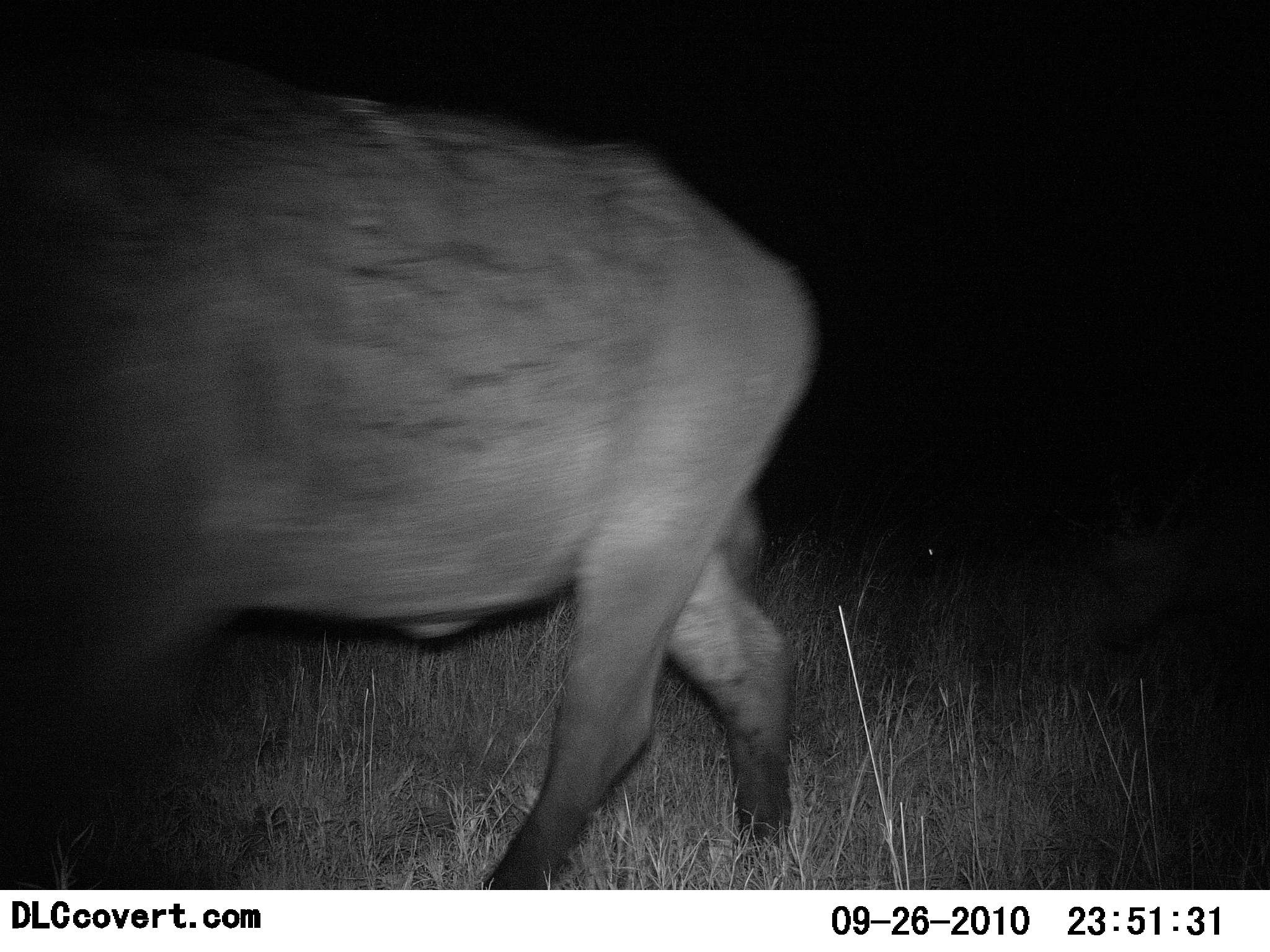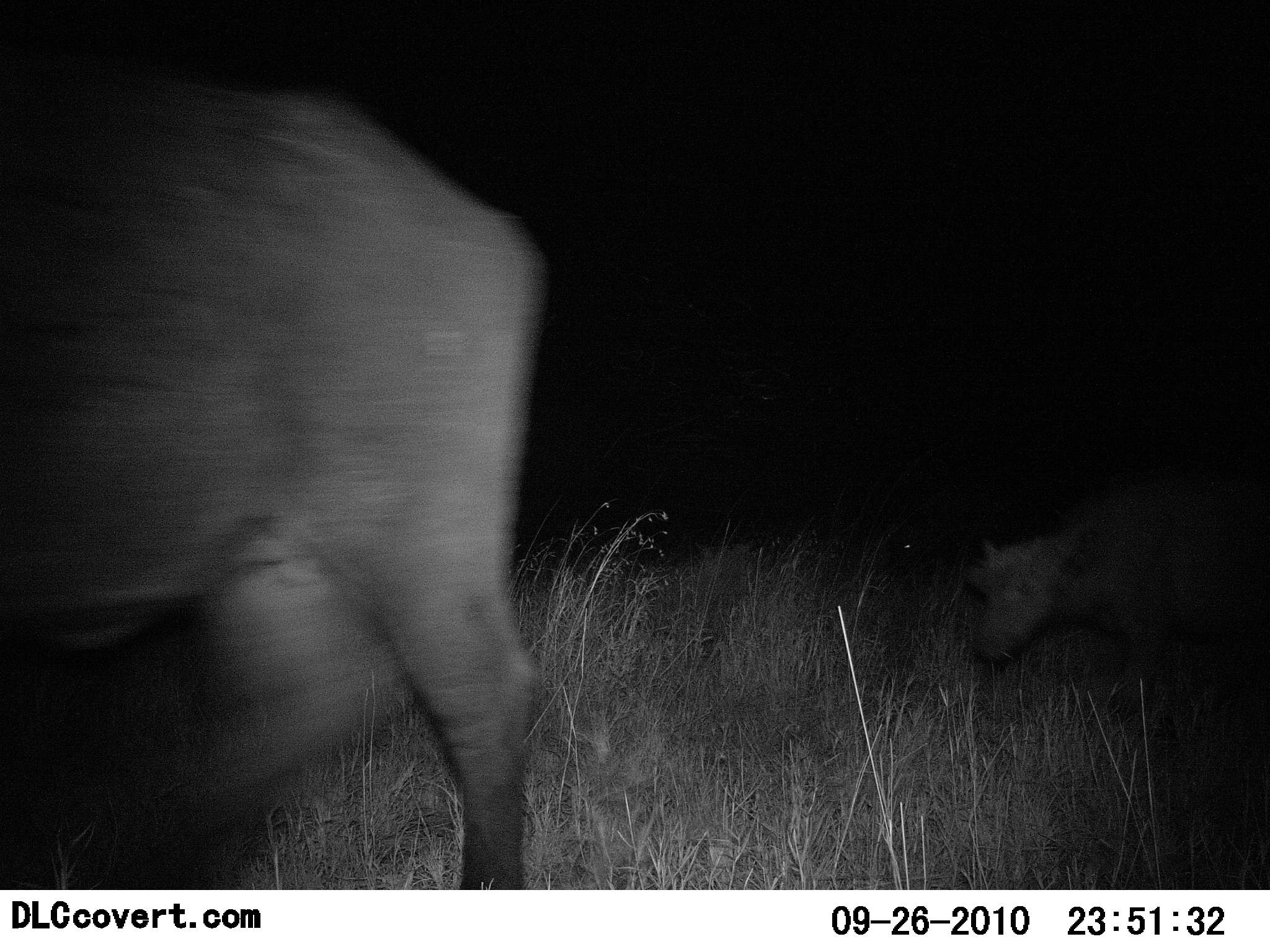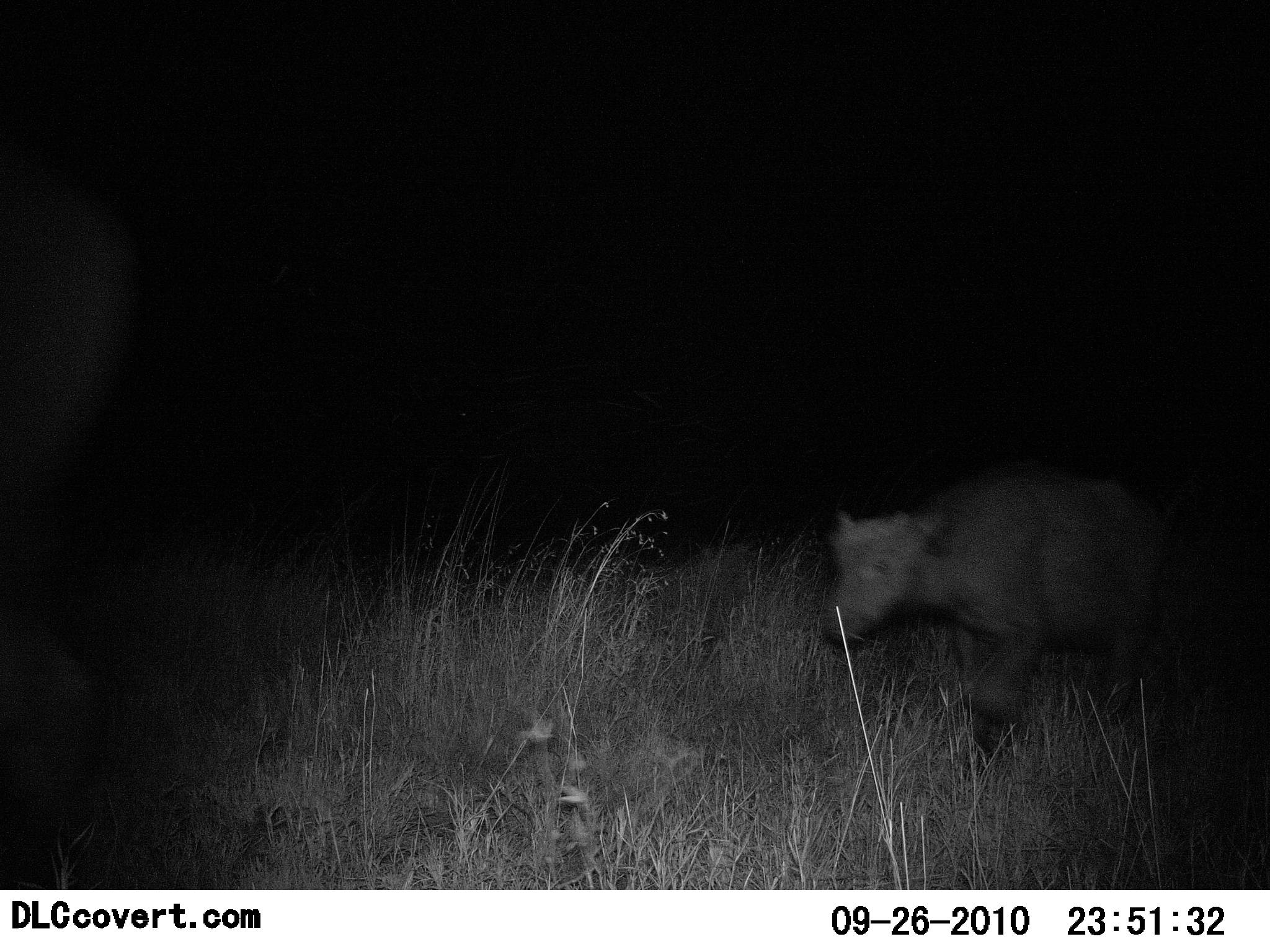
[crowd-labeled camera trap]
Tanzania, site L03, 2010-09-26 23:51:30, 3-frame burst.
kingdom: Animalia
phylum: Chordata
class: Mammalia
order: Artiodactyla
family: Bovidae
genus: Syncerus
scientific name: Syncerus caffer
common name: cape buffalo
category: buffalo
Buffalo (cape buffalo) (Syncerus caffer), count 2. Behavior (volunteer vote fractions): standing 0%, resting 0%, moving 100%, interacting 0%. Young present (vote fraction): 42%. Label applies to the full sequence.